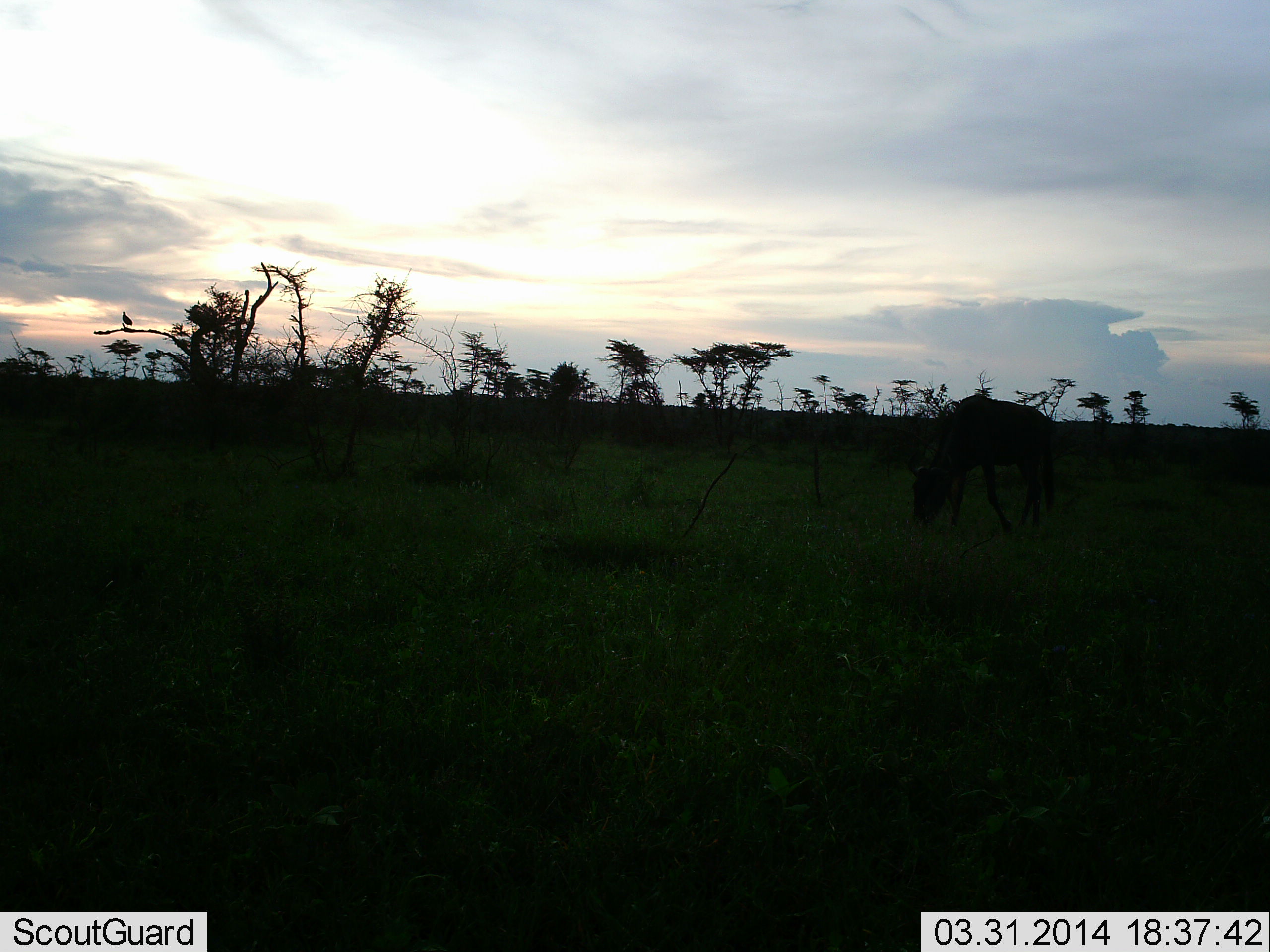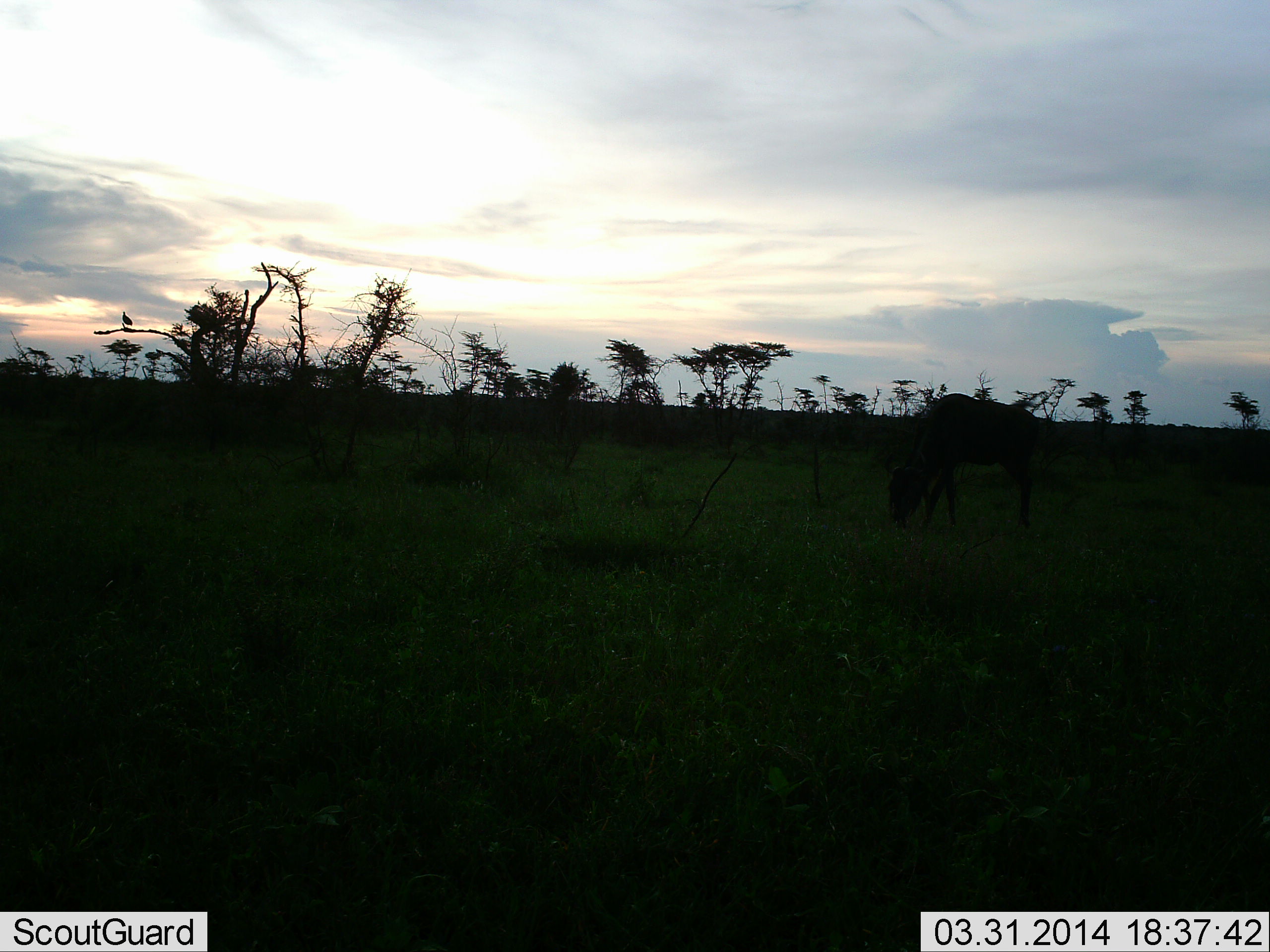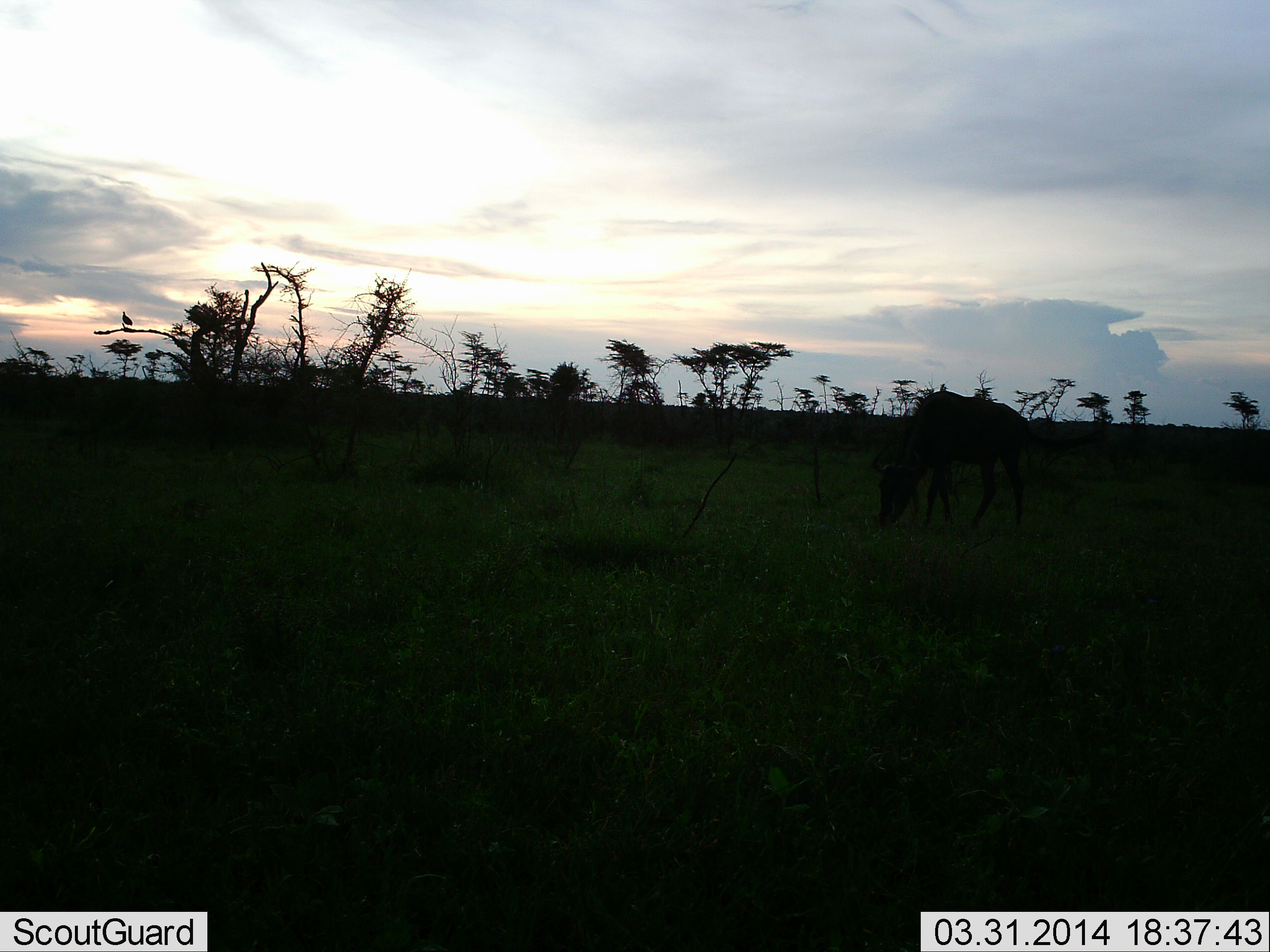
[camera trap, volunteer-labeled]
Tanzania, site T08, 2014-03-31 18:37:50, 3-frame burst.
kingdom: Animalia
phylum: Chordata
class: Mammalia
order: Artiodactyla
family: Bovidae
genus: Connochaetes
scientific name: Connochaetes taurinus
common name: blue wildebeest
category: wildebeest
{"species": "wildebeest (blue wildebeest) (Connochaetes taurinus)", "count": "1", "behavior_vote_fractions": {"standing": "27%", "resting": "0%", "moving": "27%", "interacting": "0%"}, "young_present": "0%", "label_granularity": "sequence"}